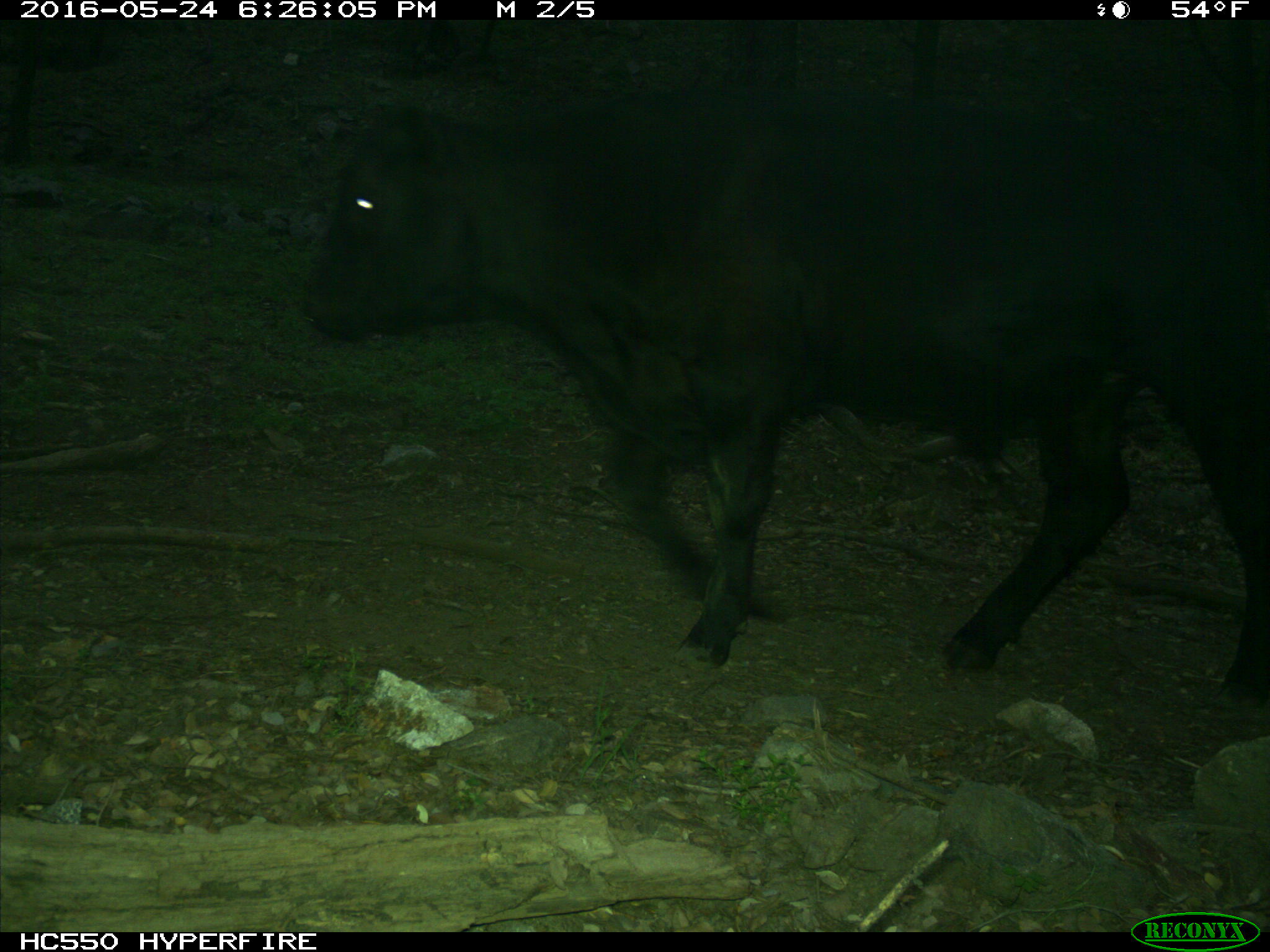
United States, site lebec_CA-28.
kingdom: Animalia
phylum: Chordata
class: Mammalia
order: Artiodactyla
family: Bovidae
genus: Bos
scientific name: Bos taurus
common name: domestic cow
Bos taurus (domestic cow).